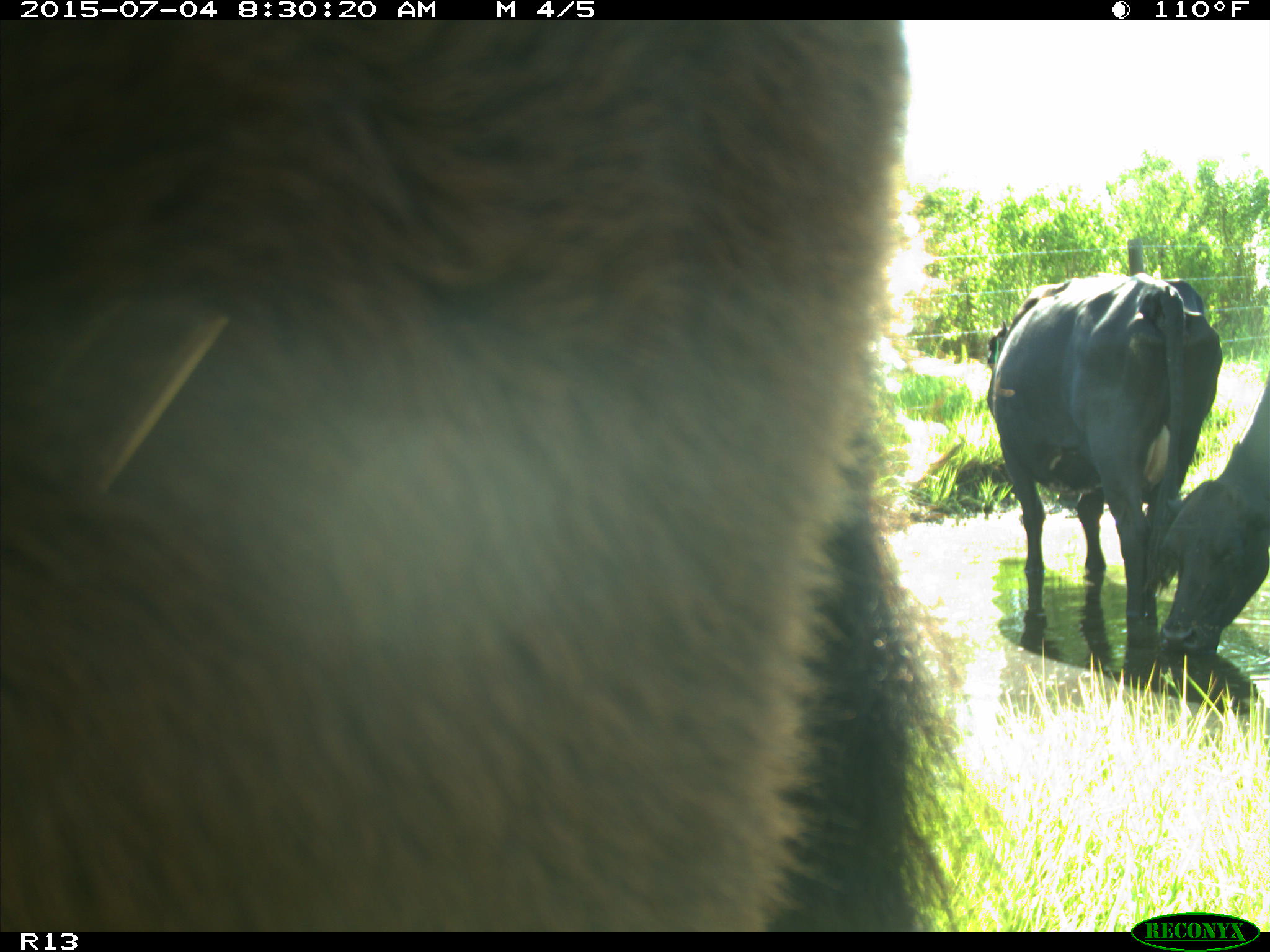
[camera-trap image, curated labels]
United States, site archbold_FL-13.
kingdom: Animalia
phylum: Chordata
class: Mammalia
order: Artiodactyla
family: Bovidae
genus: Bos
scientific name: Bos taurus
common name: domestic cow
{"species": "Bos taurus (domestic cow)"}